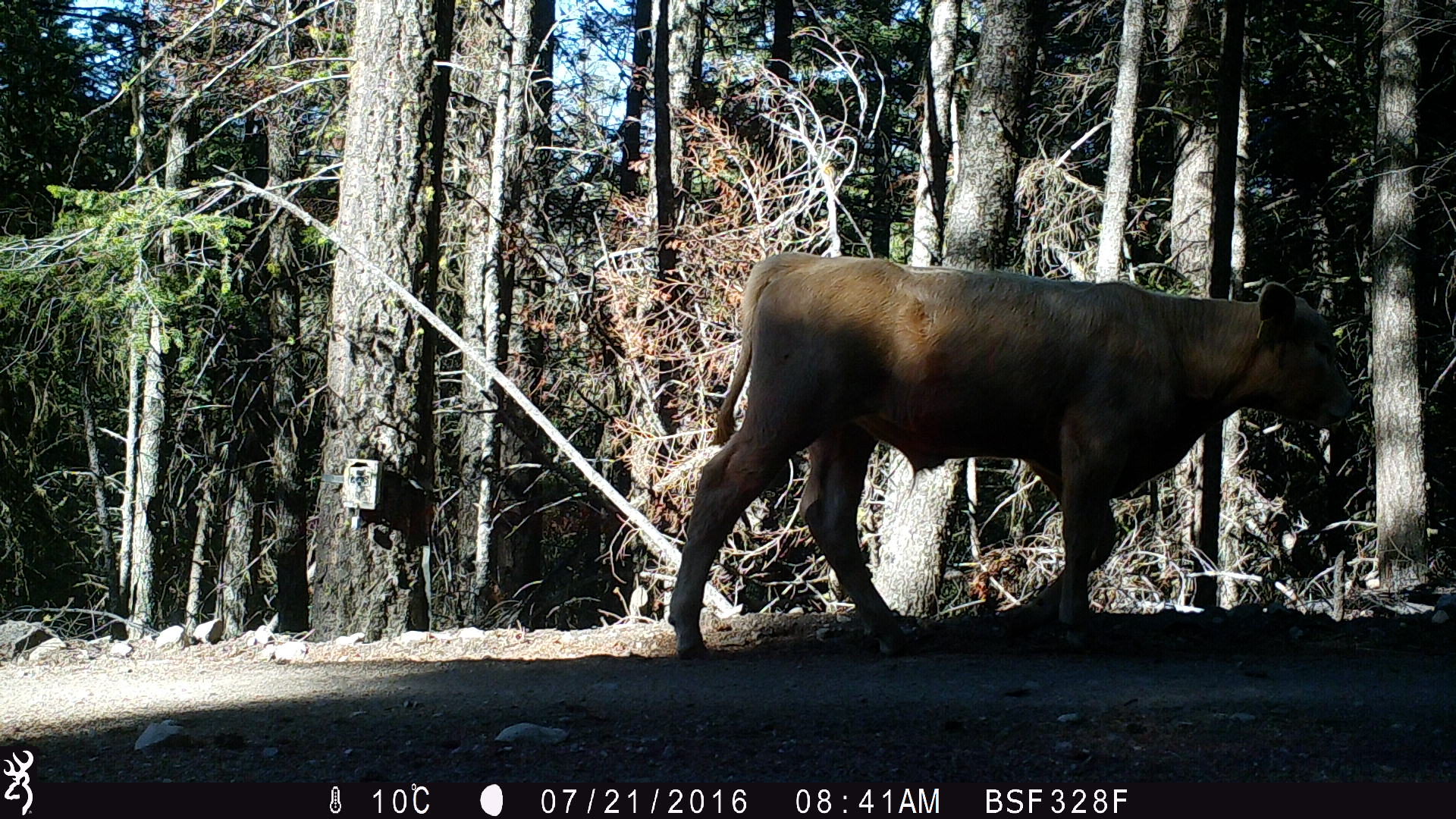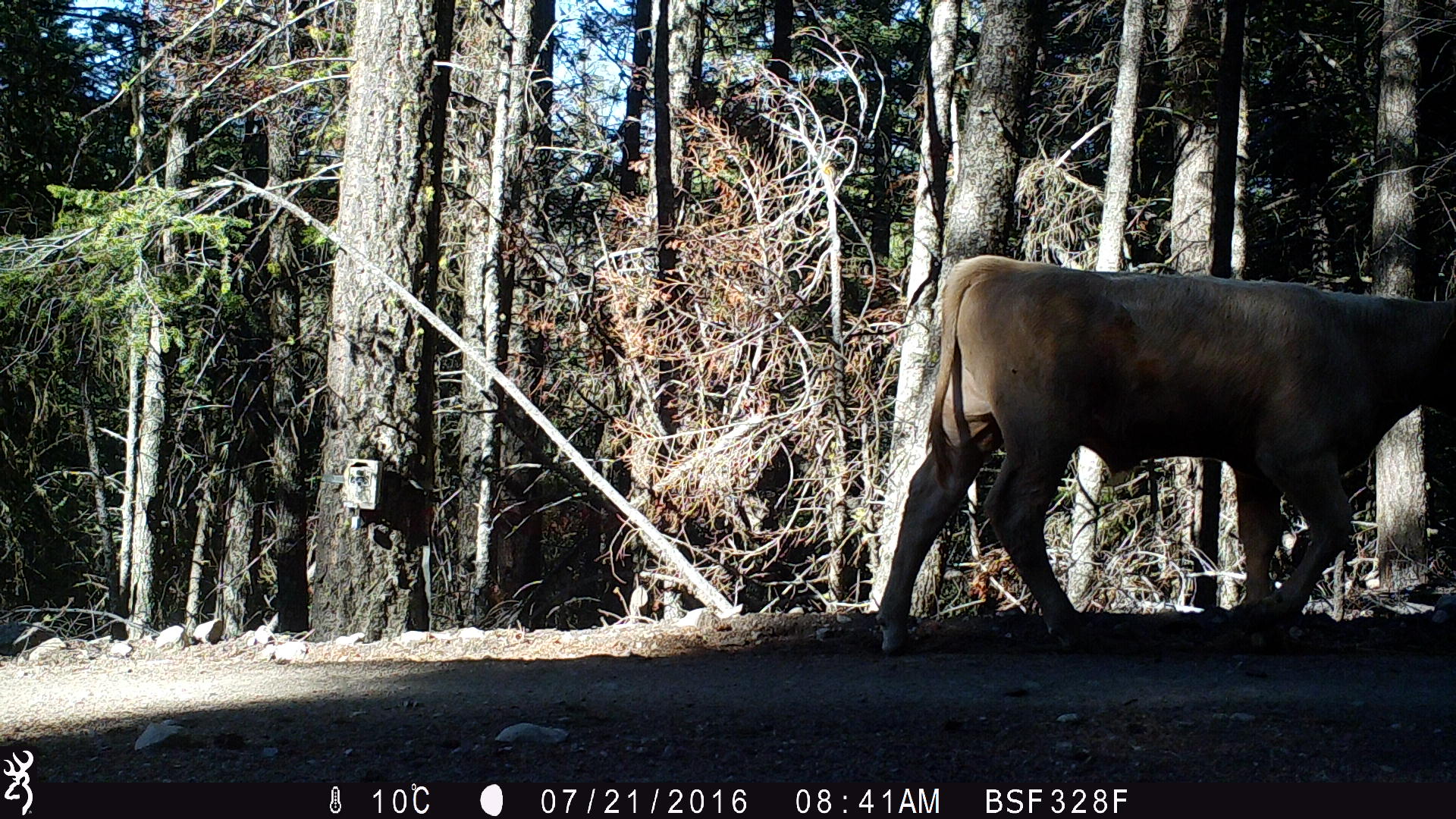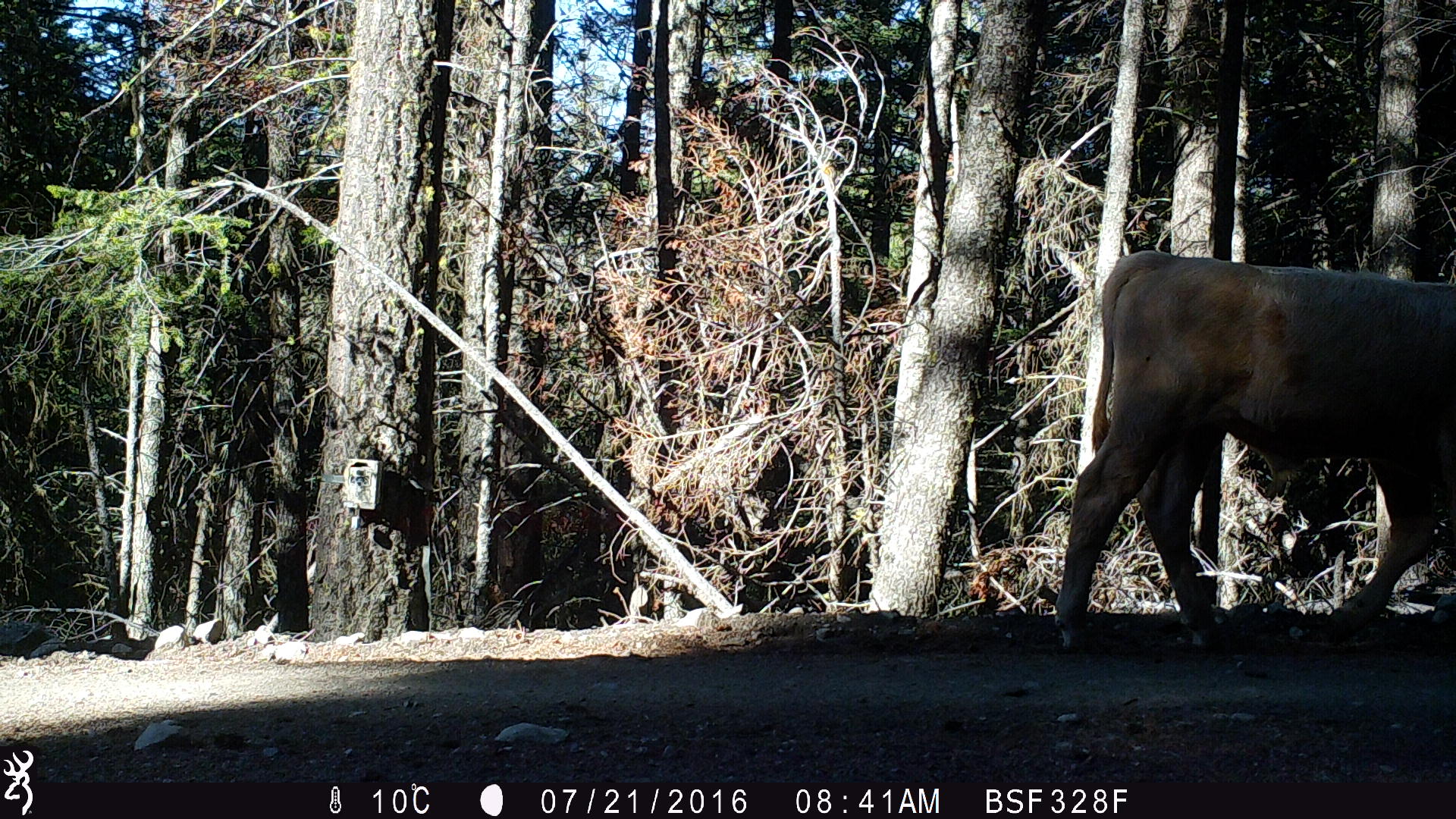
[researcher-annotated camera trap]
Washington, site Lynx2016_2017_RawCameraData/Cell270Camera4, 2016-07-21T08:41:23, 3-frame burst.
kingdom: Animalia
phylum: Chordata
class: Mammalia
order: Artiodactyla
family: Bovidae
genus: Bos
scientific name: Bos taurus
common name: domestic cattle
Domestic cattle (Bos taurus). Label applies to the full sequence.